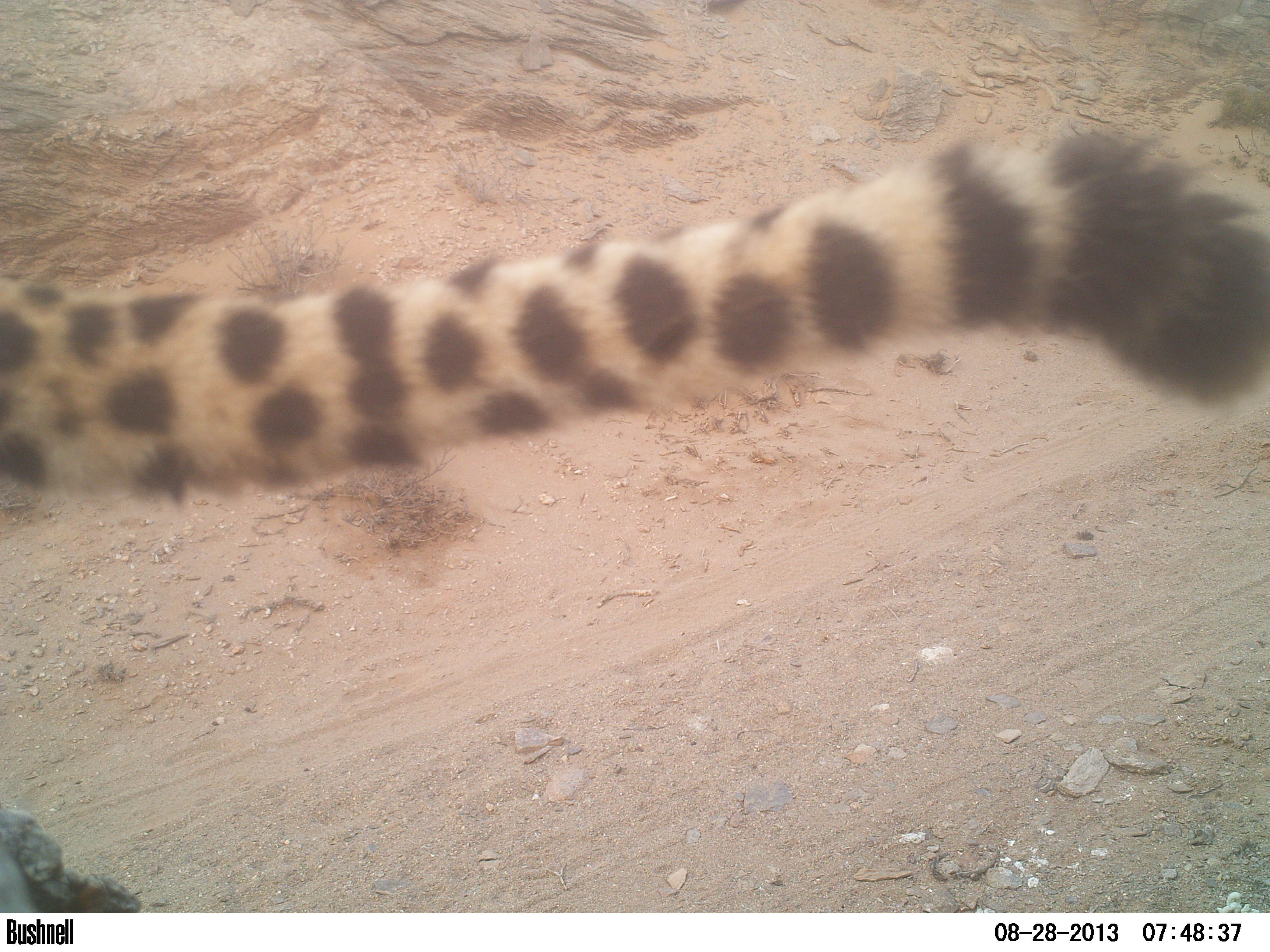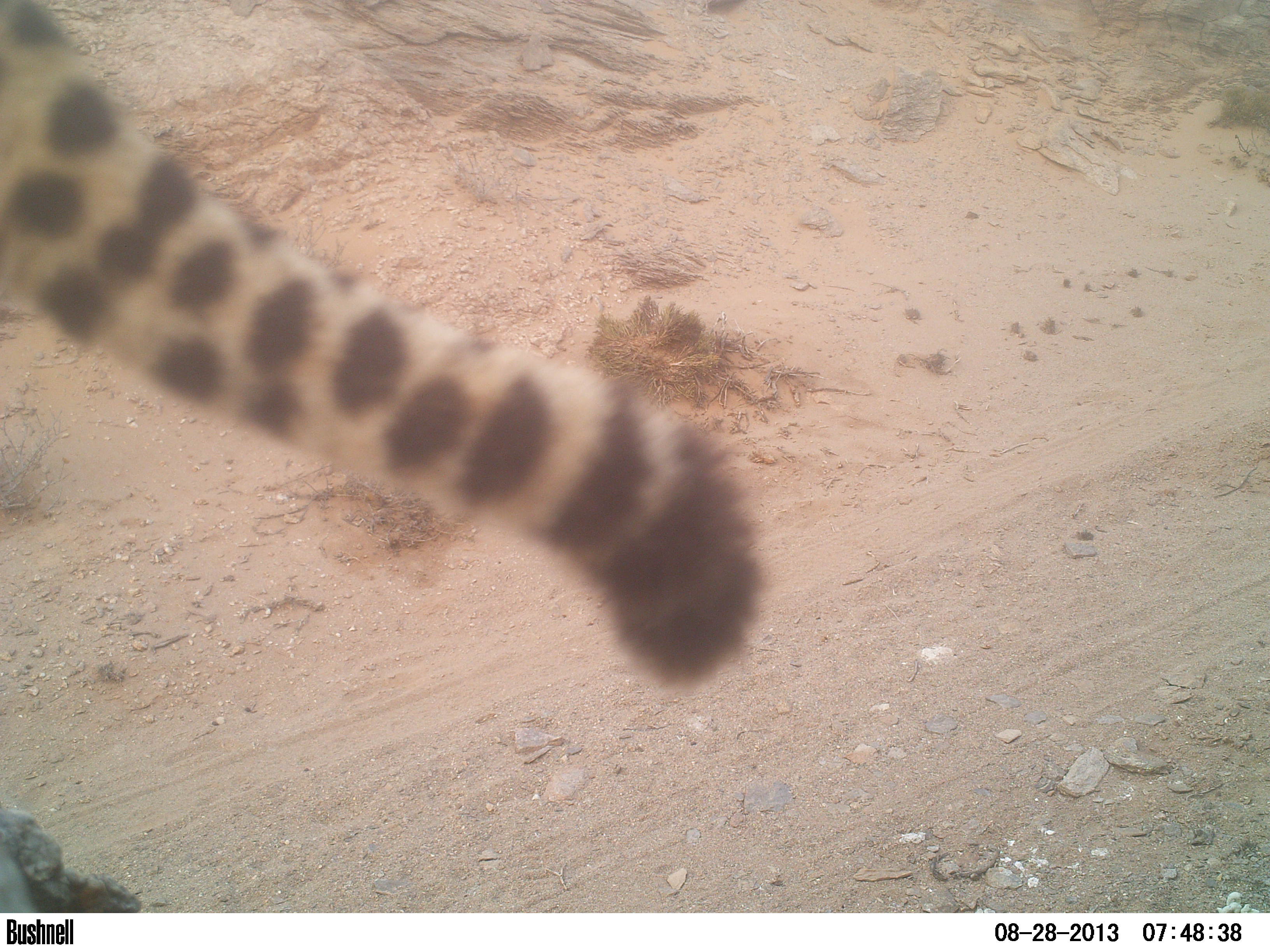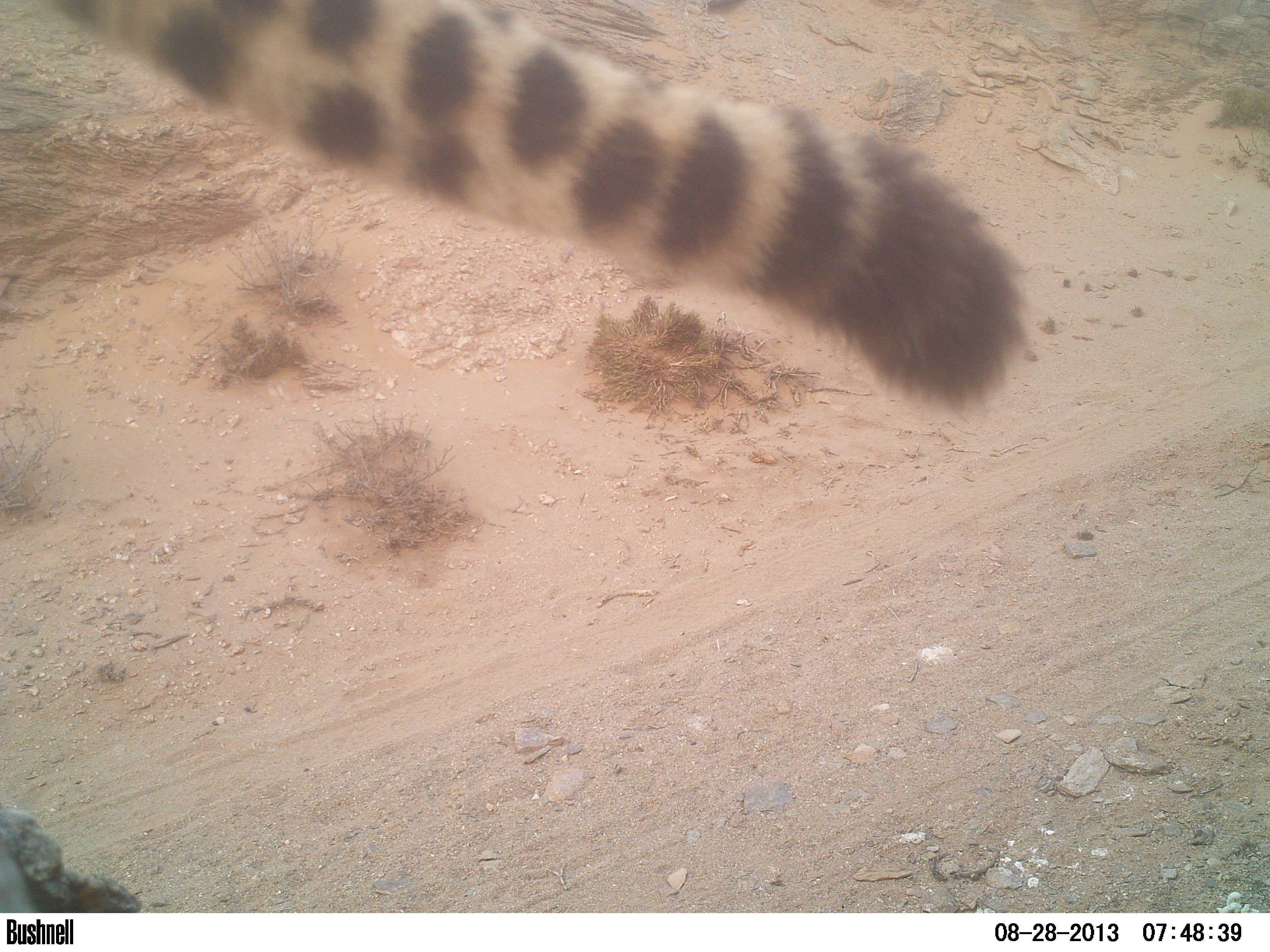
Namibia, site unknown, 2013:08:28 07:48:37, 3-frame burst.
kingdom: Animalia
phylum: Chordata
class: Mammalia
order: Carnivora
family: Felidae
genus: Acinonyx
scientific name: Acinonyx jubatus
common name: cheetah